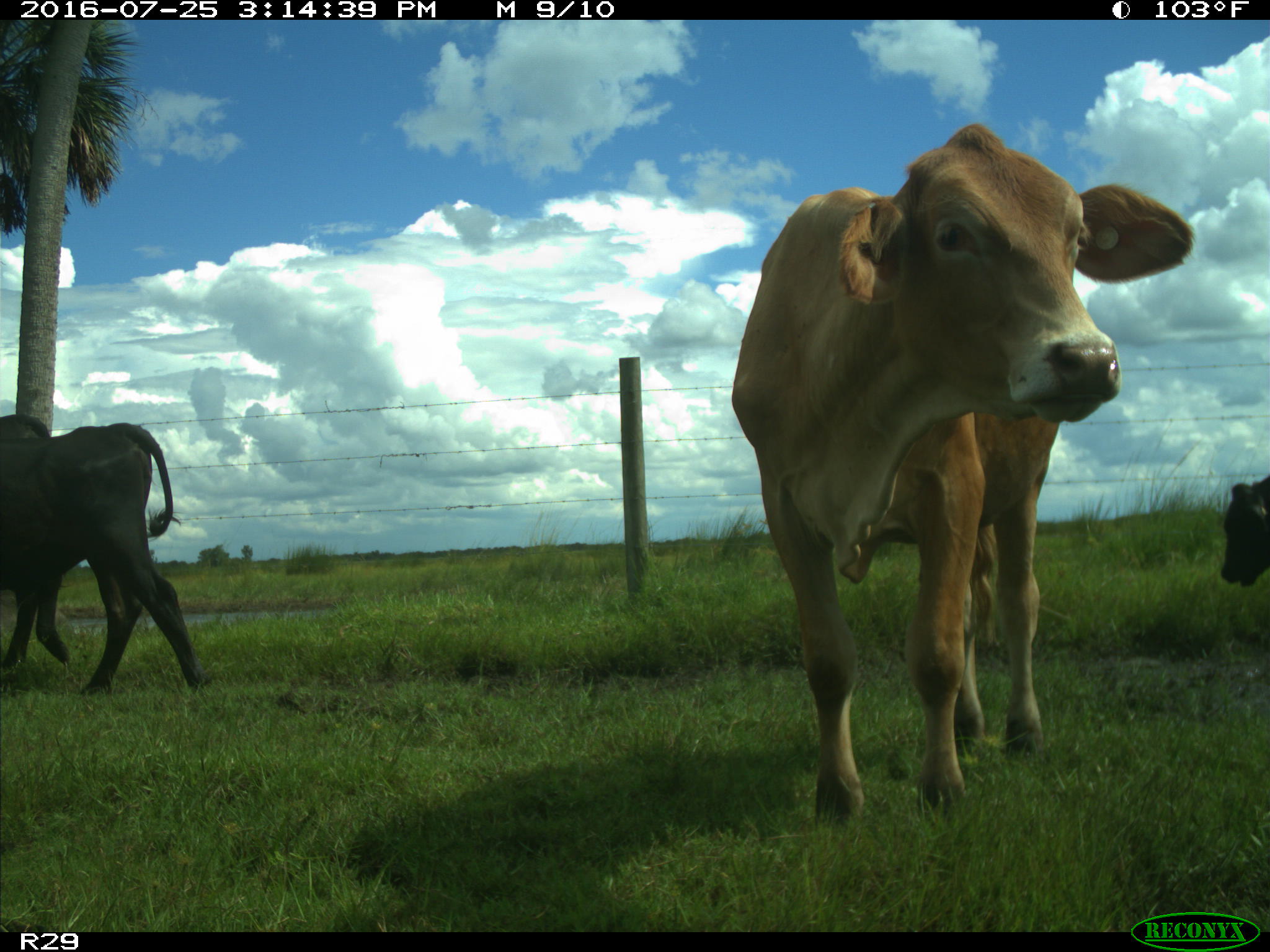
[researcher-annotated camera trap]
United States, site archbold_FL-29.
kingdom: Animalia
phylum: Chordata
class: Mammalia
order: Artiodactyla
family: Bovidae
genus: Bos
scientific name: Bos taurus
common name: domestic cow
Bos taurus (domestic cow).